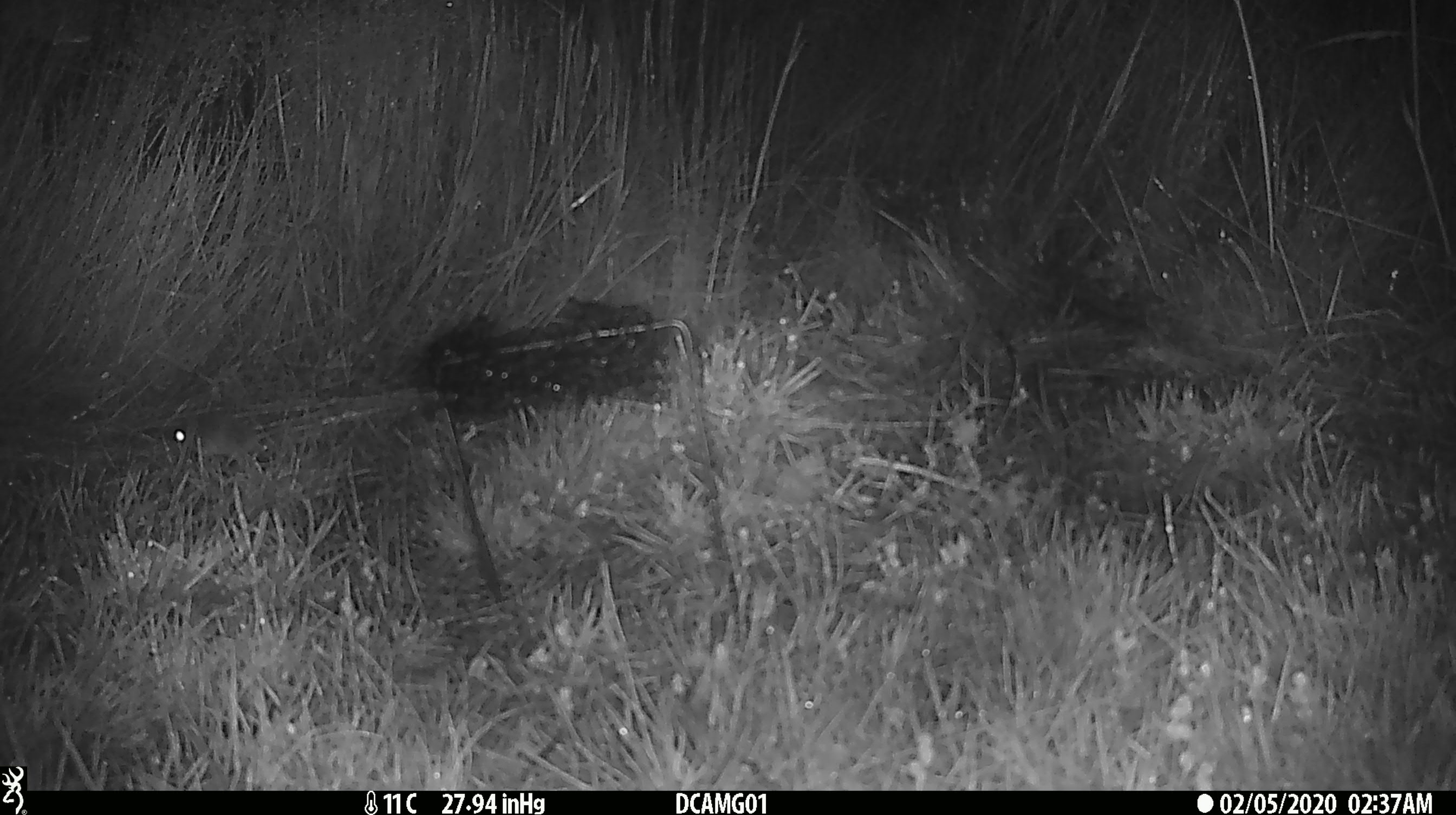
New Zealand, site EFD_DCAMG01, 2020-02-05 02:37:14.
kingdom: Animalia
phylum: Chordata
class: Mammalia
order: Rodentia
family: Muridae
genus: Mus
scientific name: Mus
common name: mouse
Mouse (Mus).